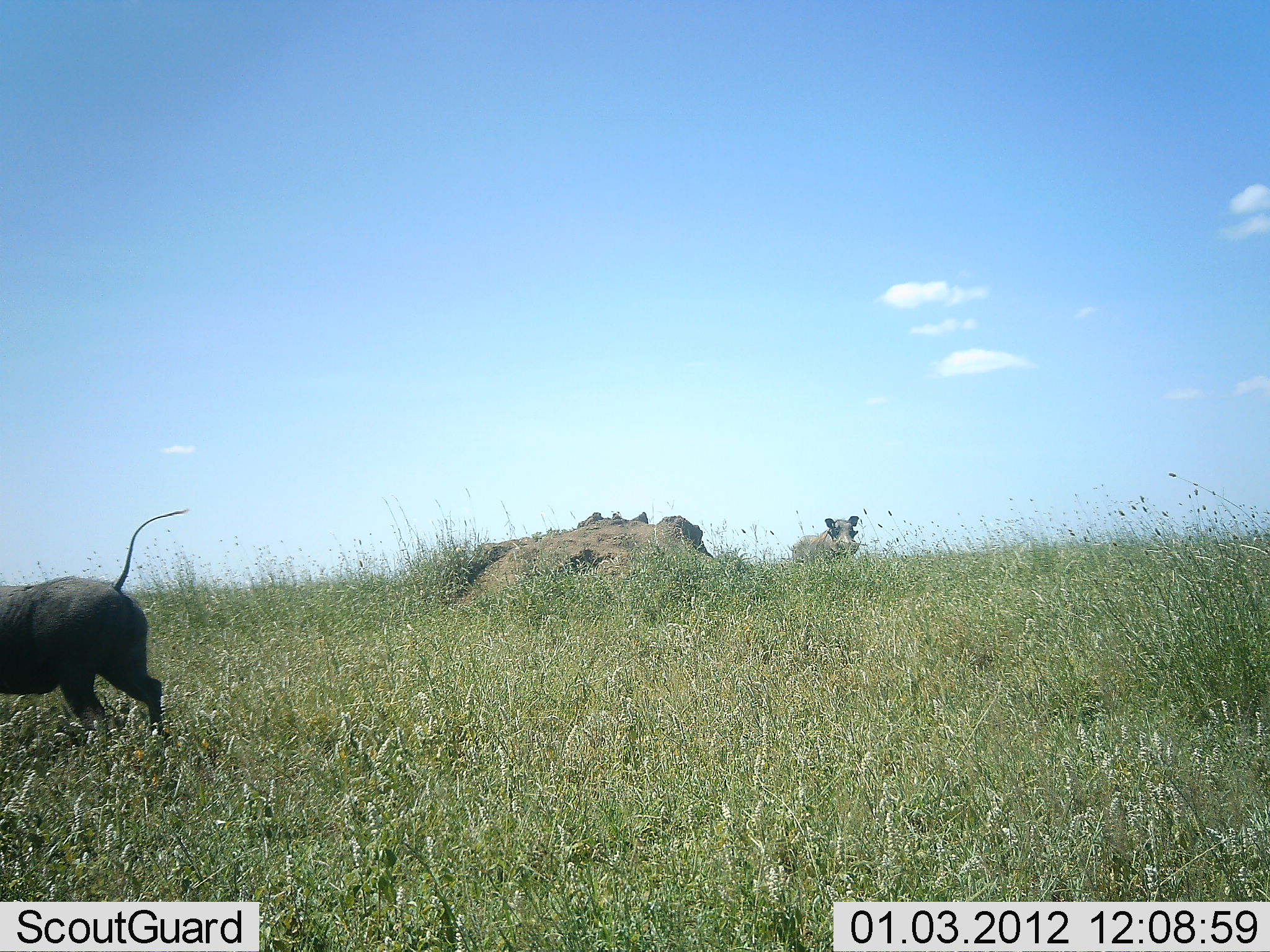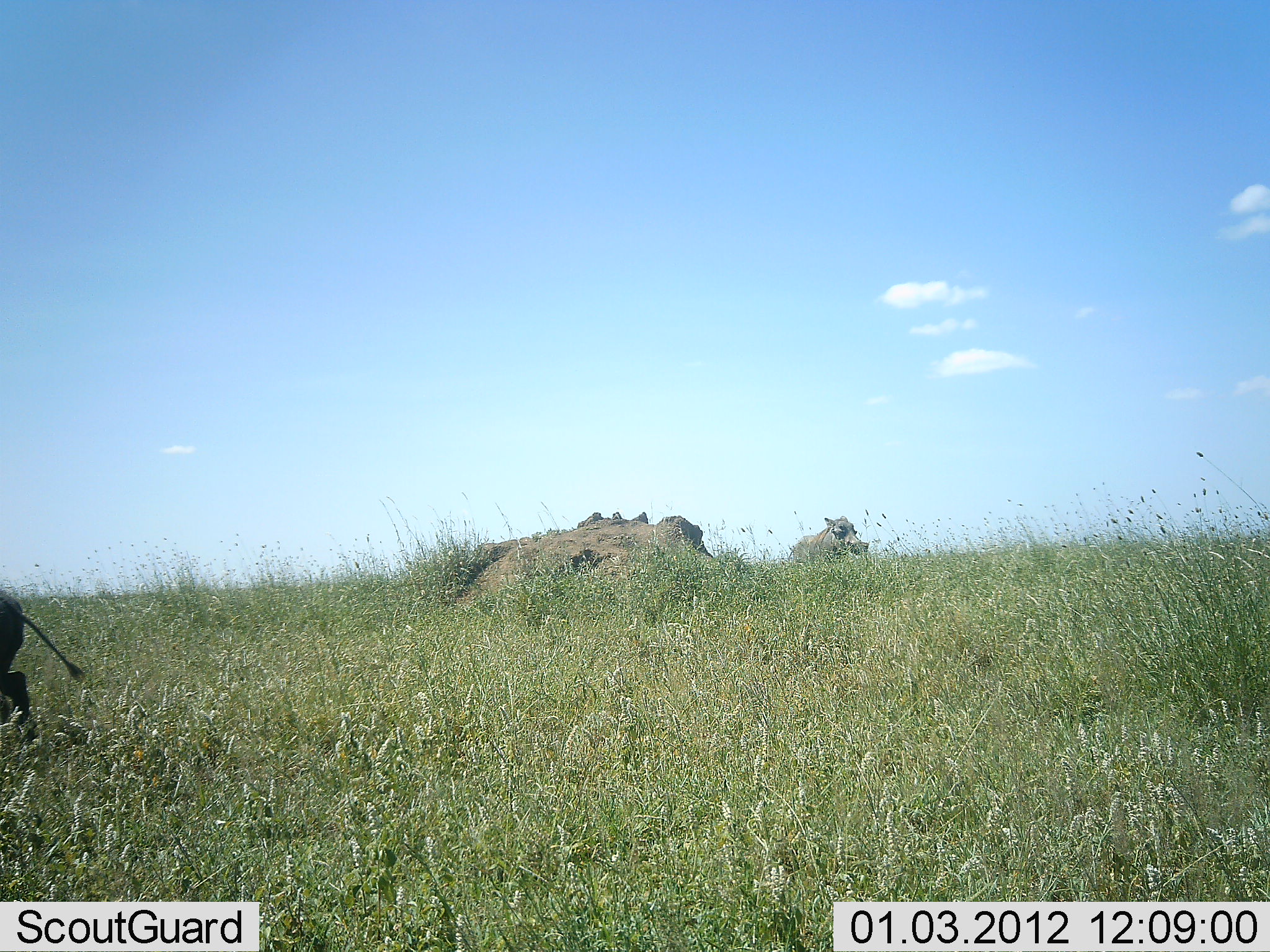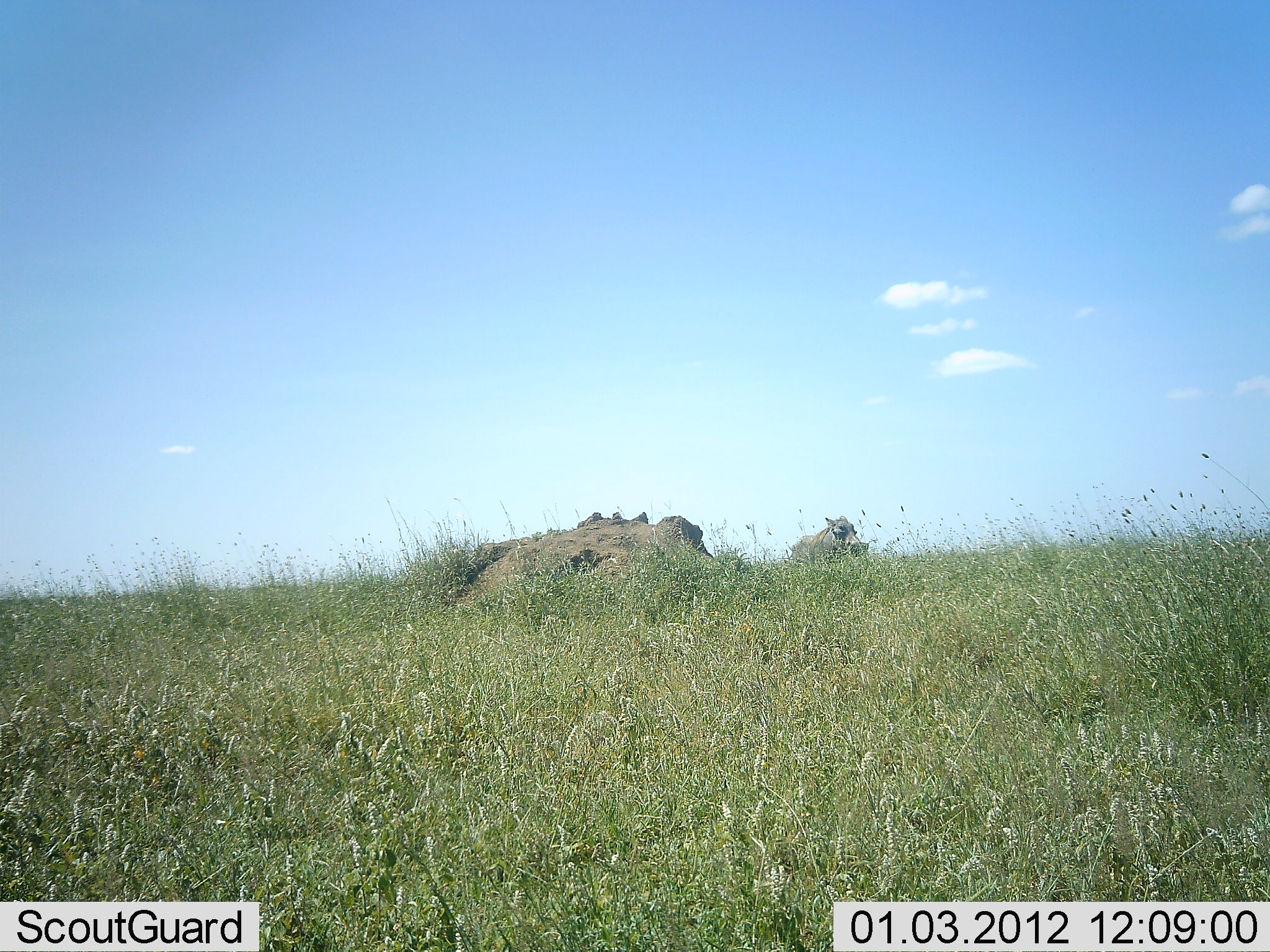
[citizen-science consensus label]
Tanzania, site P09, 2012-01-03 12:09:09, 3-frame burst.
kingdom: Animalia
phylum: Chordata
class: Mammalia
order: Artiodactyla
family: Suidae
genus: Phacochoerus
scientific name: Phacochoerus africanus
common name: warthog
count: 2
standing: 45%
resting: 0%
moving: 100%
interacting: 0%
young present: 0%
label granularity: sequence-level